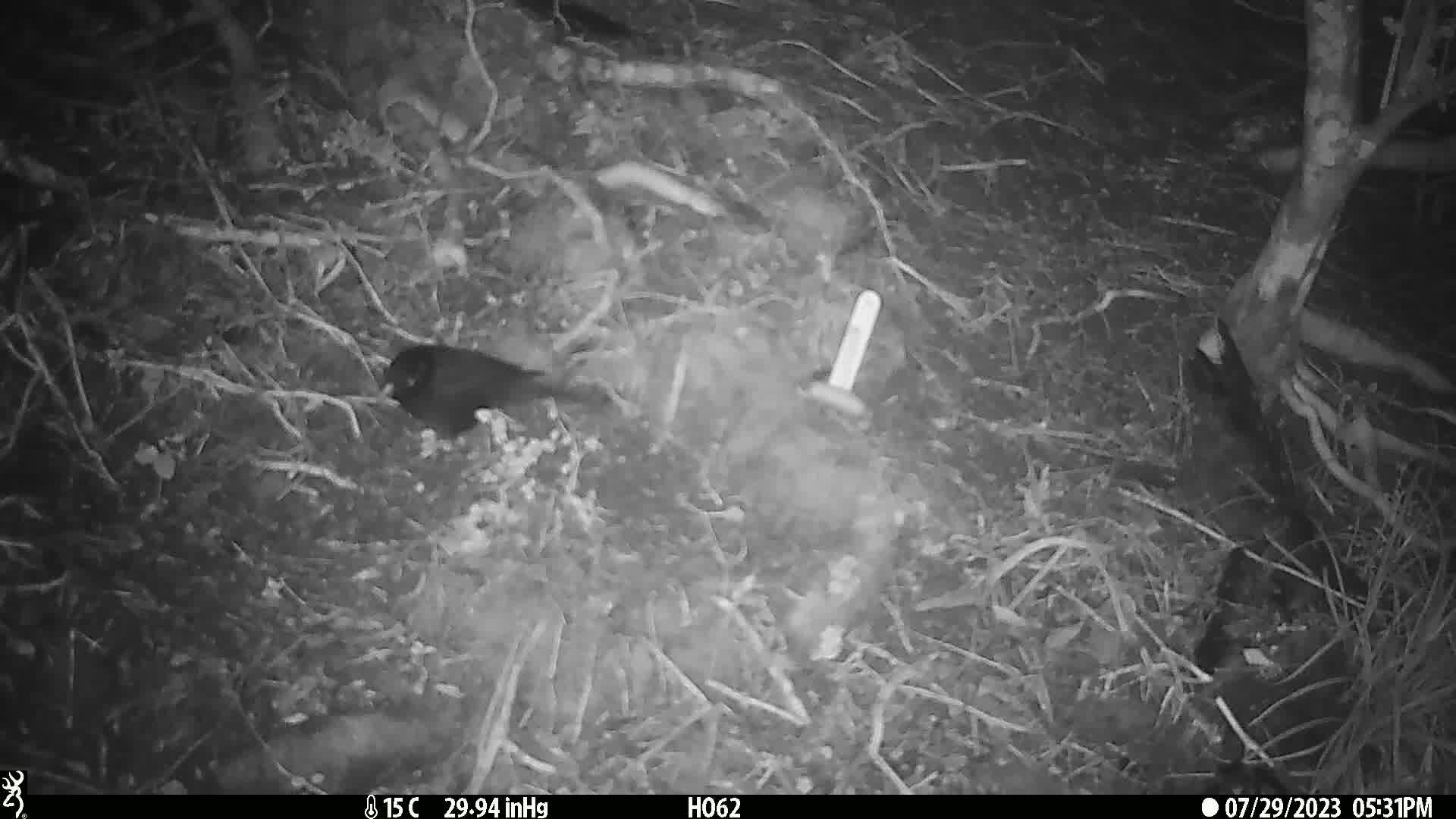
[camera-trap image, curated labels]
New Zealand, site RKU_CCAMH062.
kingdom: Animalia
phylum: Chordata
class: Aves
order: Passeriformes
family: Turdidae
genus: Turdus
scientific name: Turdus merula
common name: eurasian blackbird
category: blackbird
Blackbird (eurasian blackbird) (Turdus merula).